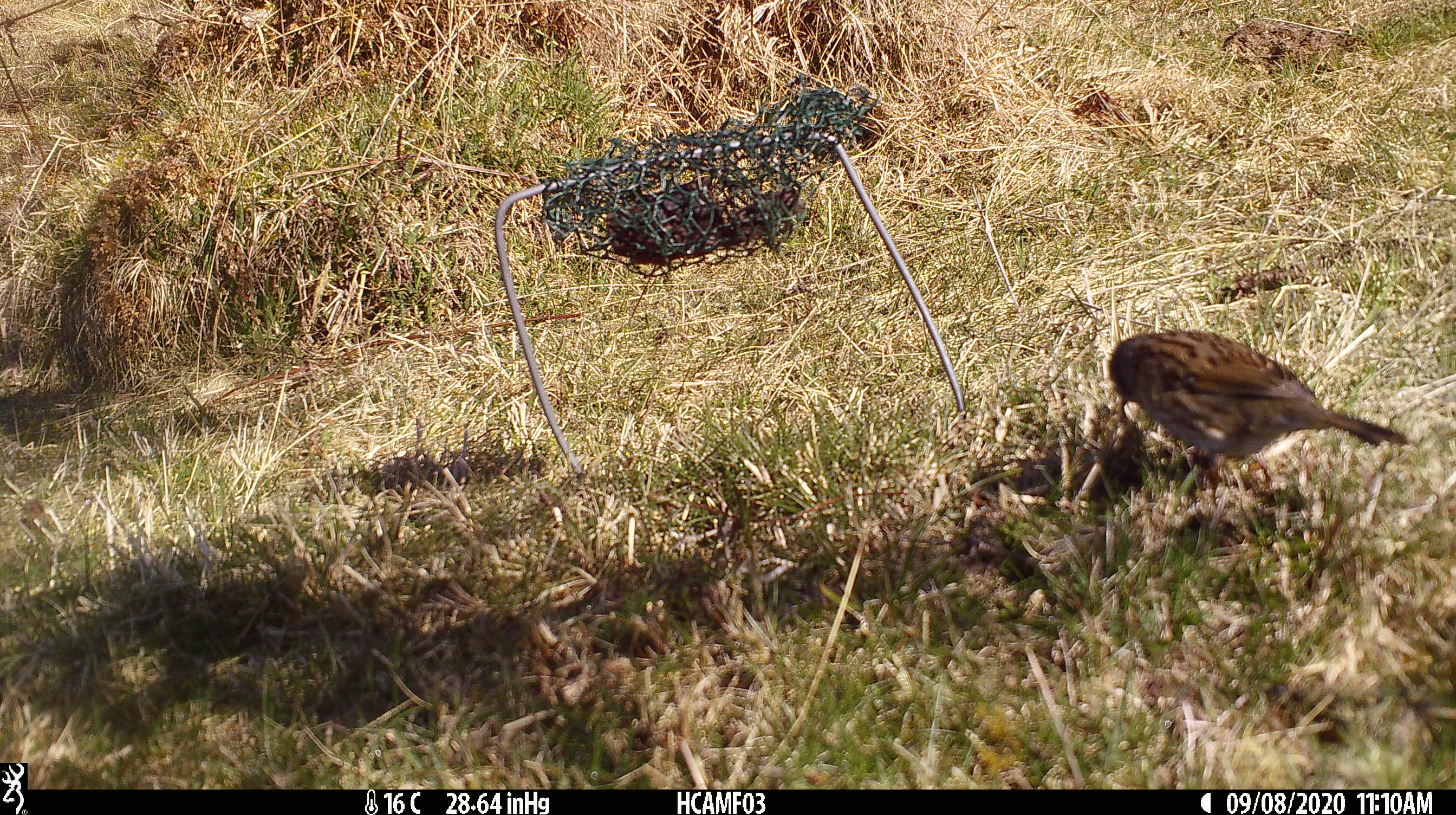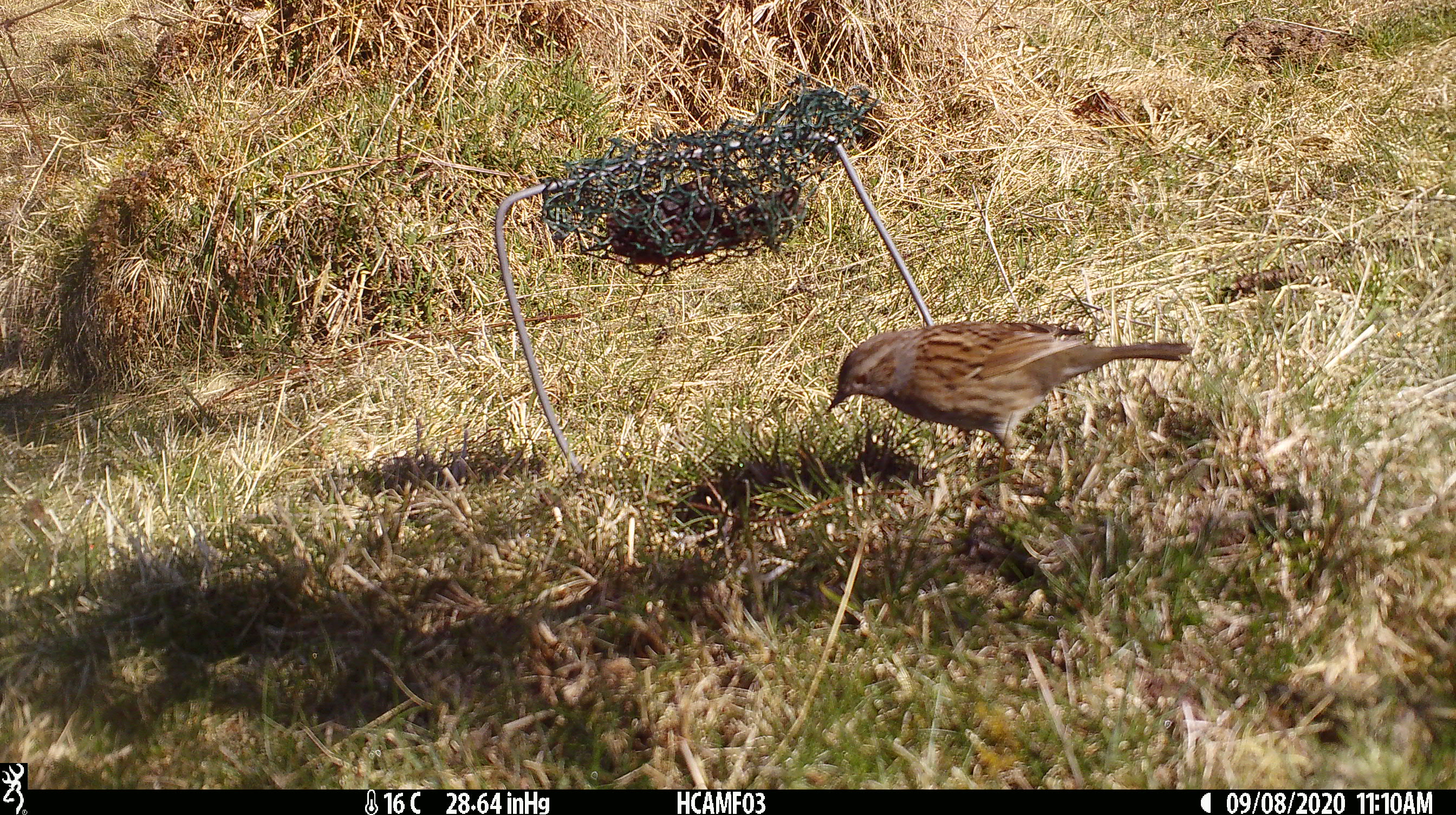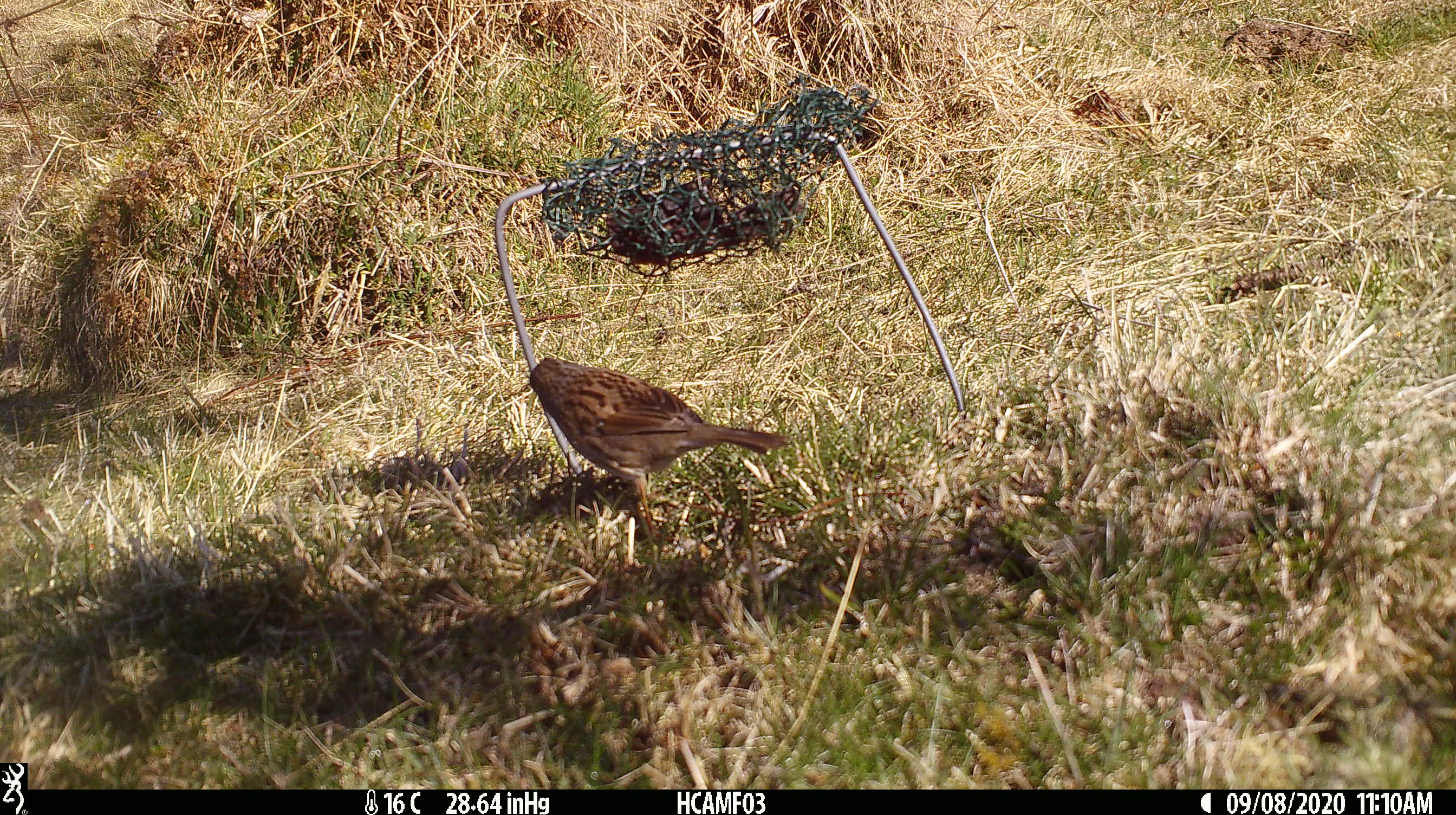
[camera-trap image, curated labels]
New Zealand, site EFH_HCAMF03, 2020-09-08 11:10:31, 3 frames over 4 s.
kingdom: Animalia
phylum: Chordata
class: Aves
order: Passeriformes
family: Prunellidae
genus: Prunella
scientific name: Prunella modularis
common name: dunnock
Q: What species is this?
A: Dunnock (Prunella modularis).